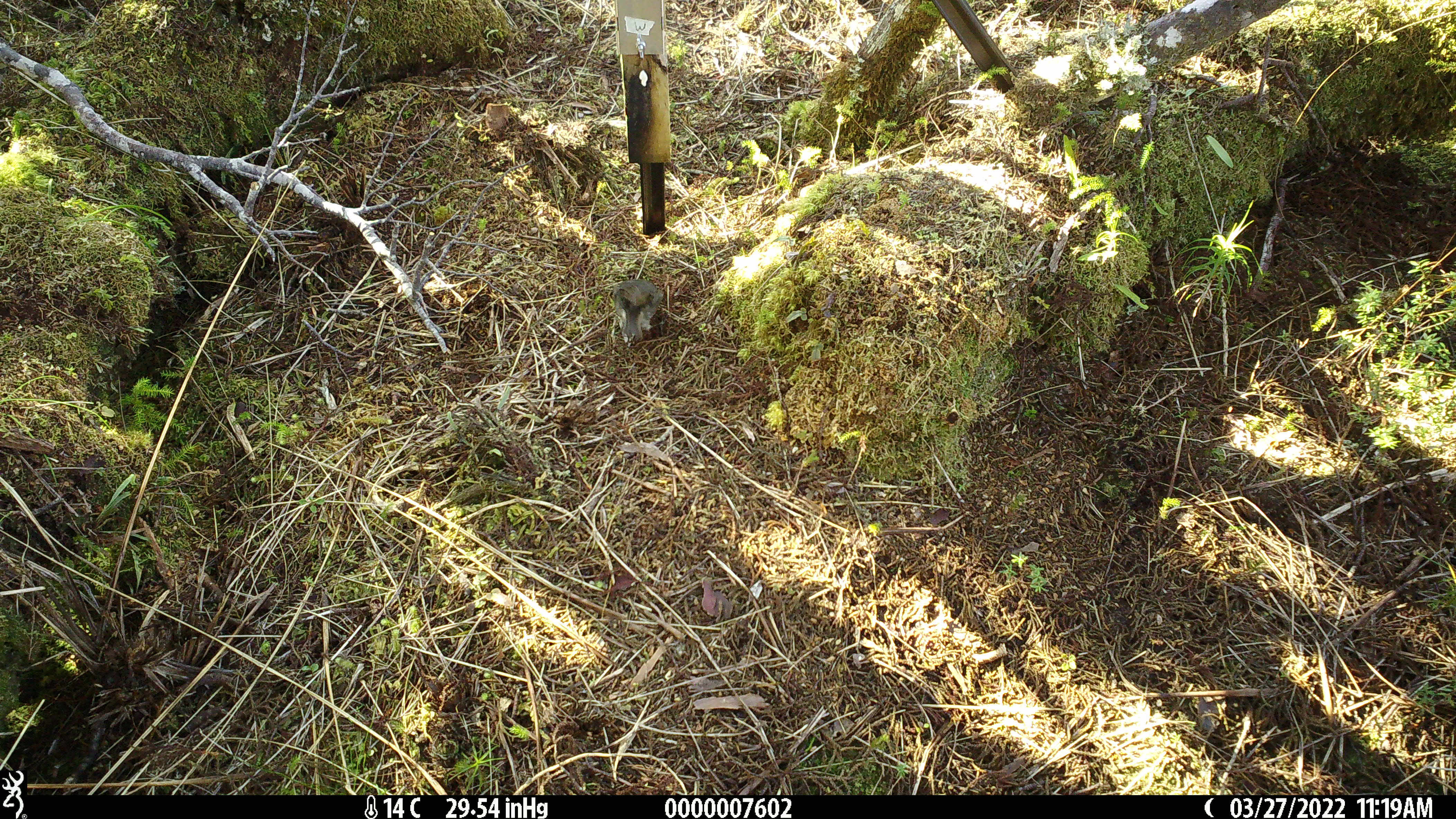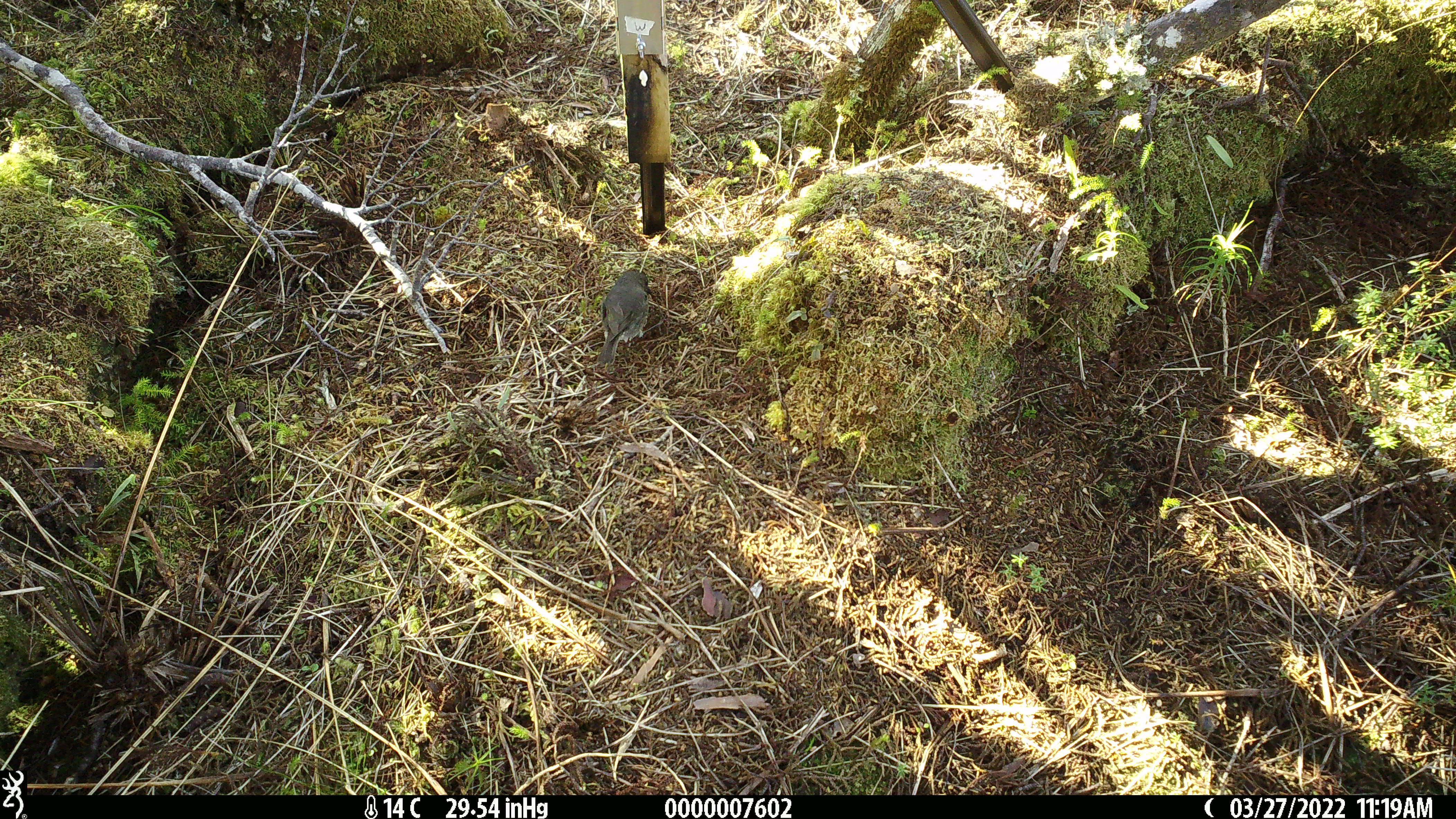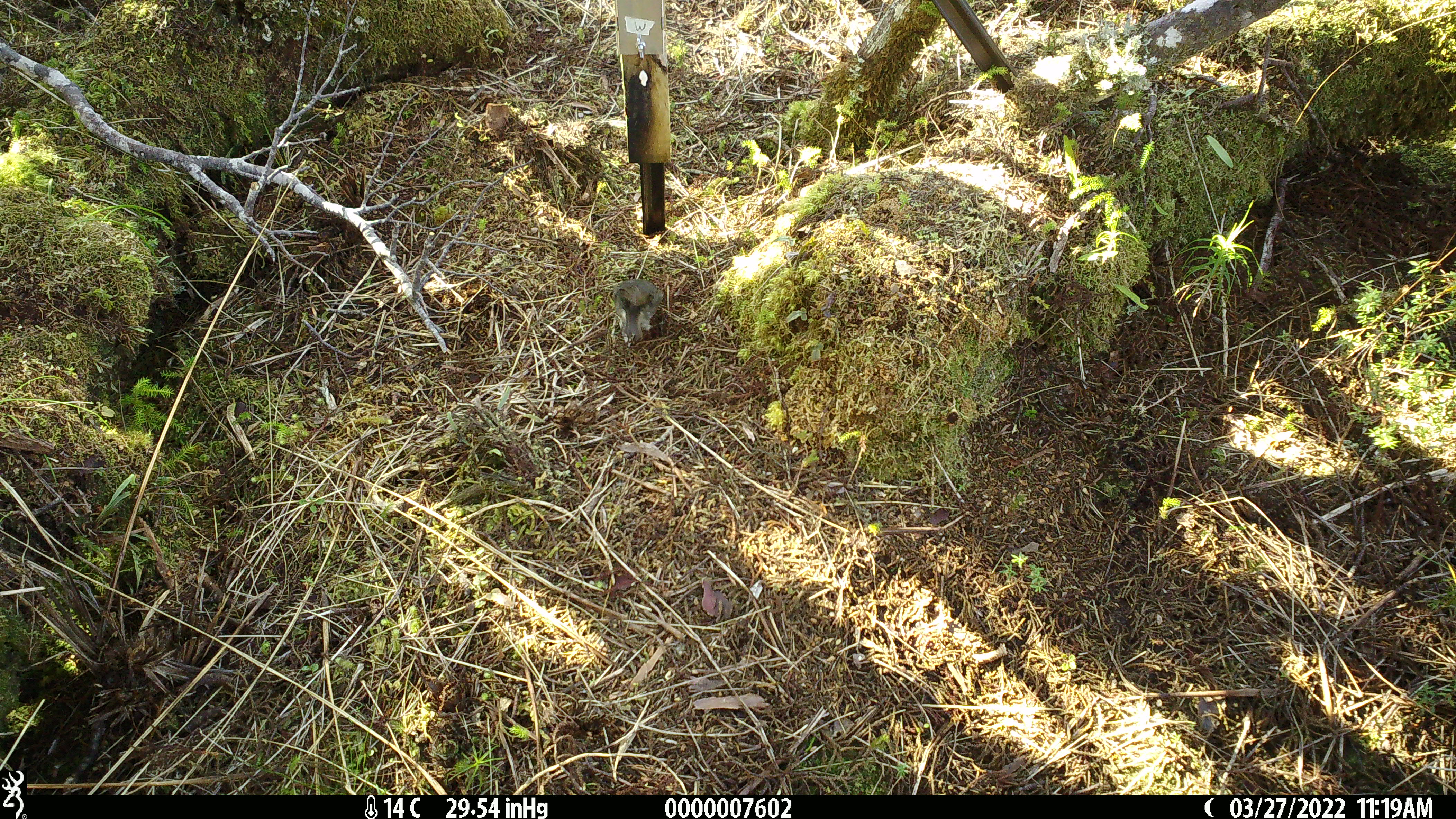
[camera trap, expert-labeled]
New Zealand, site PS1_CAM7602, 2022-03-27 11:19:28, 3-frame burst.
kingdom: Animalia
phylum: Chordata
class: Aves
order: Passeriformes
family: Petroicidae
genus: Petroica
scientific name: Petroica australis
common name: new zealand robin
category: robin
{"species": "robin (new zealand robin) (Petroica australis)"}